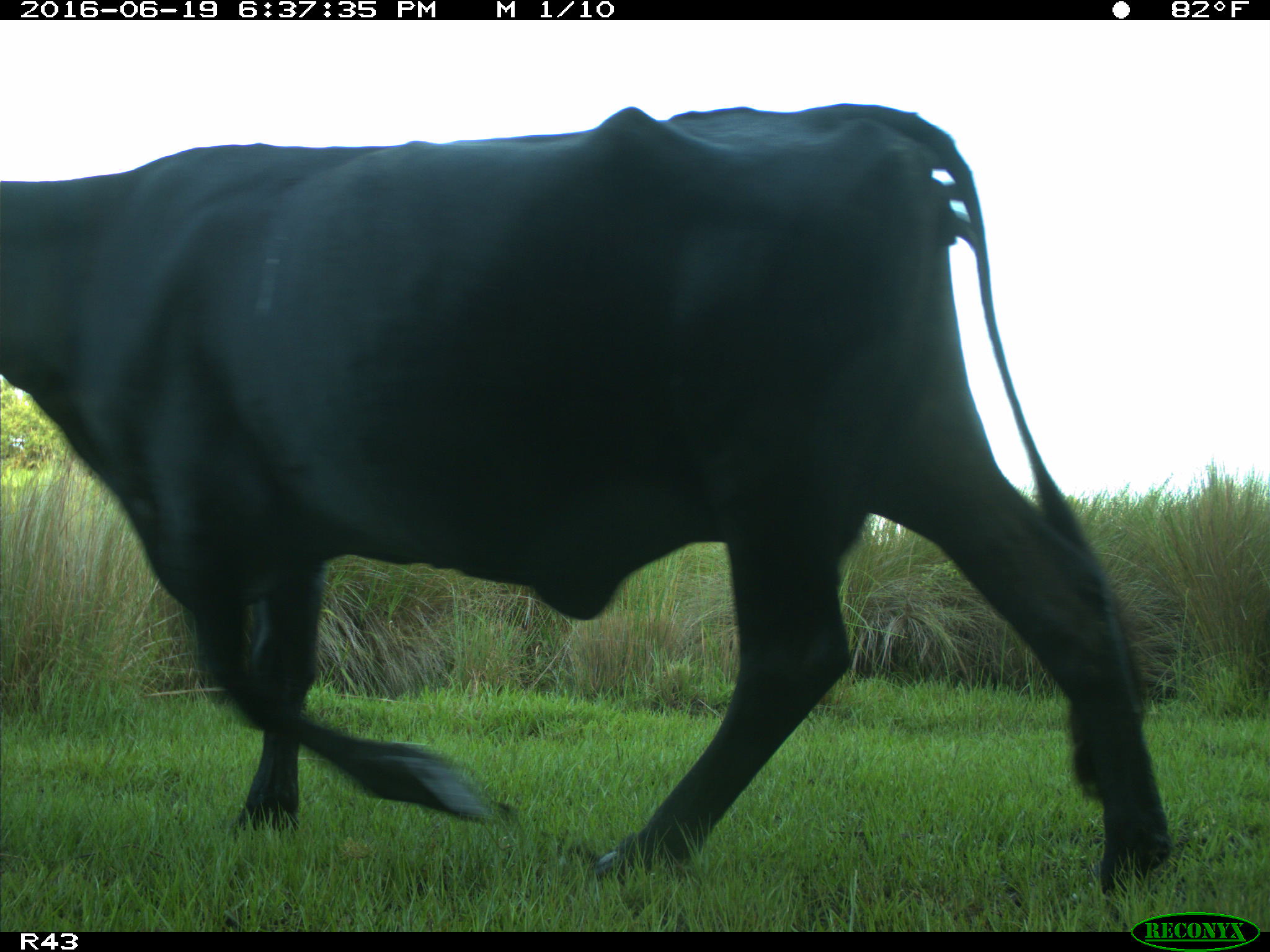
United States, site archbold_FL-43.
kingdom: Animalia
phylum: Chordata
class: Mammalia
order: Artiodactyla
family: Bovidae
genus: Bos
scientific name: Bos taurus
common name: domestic cow